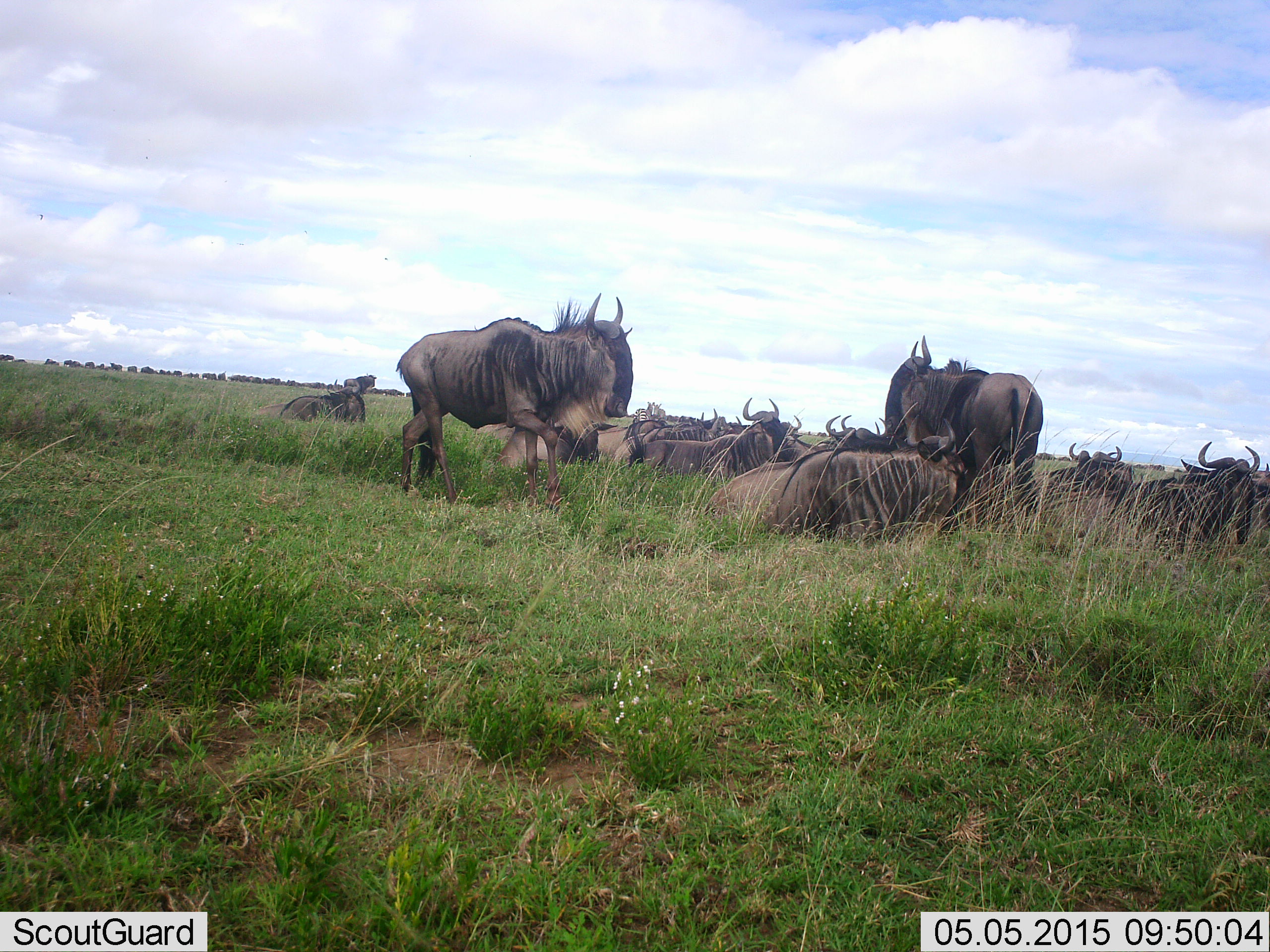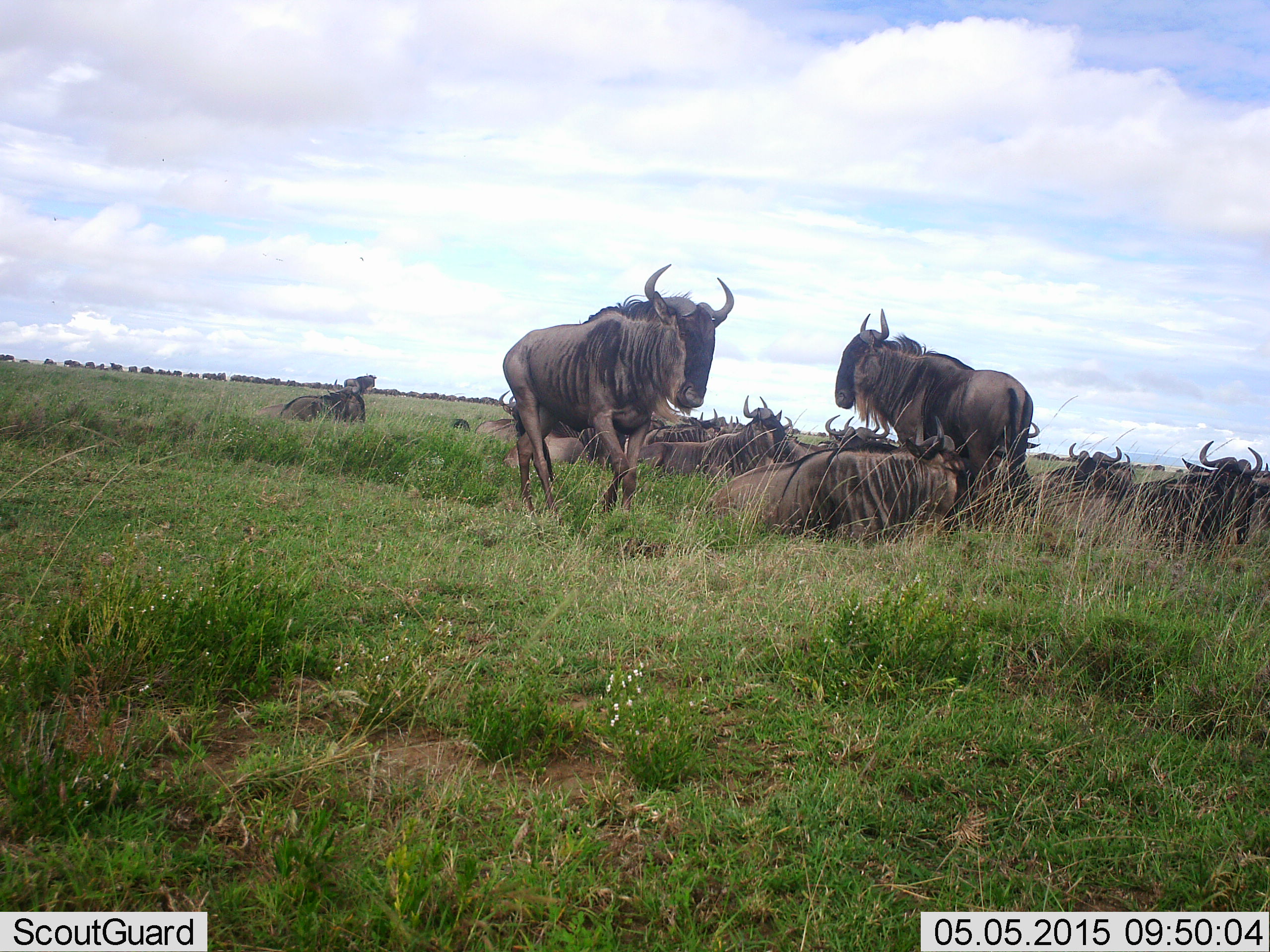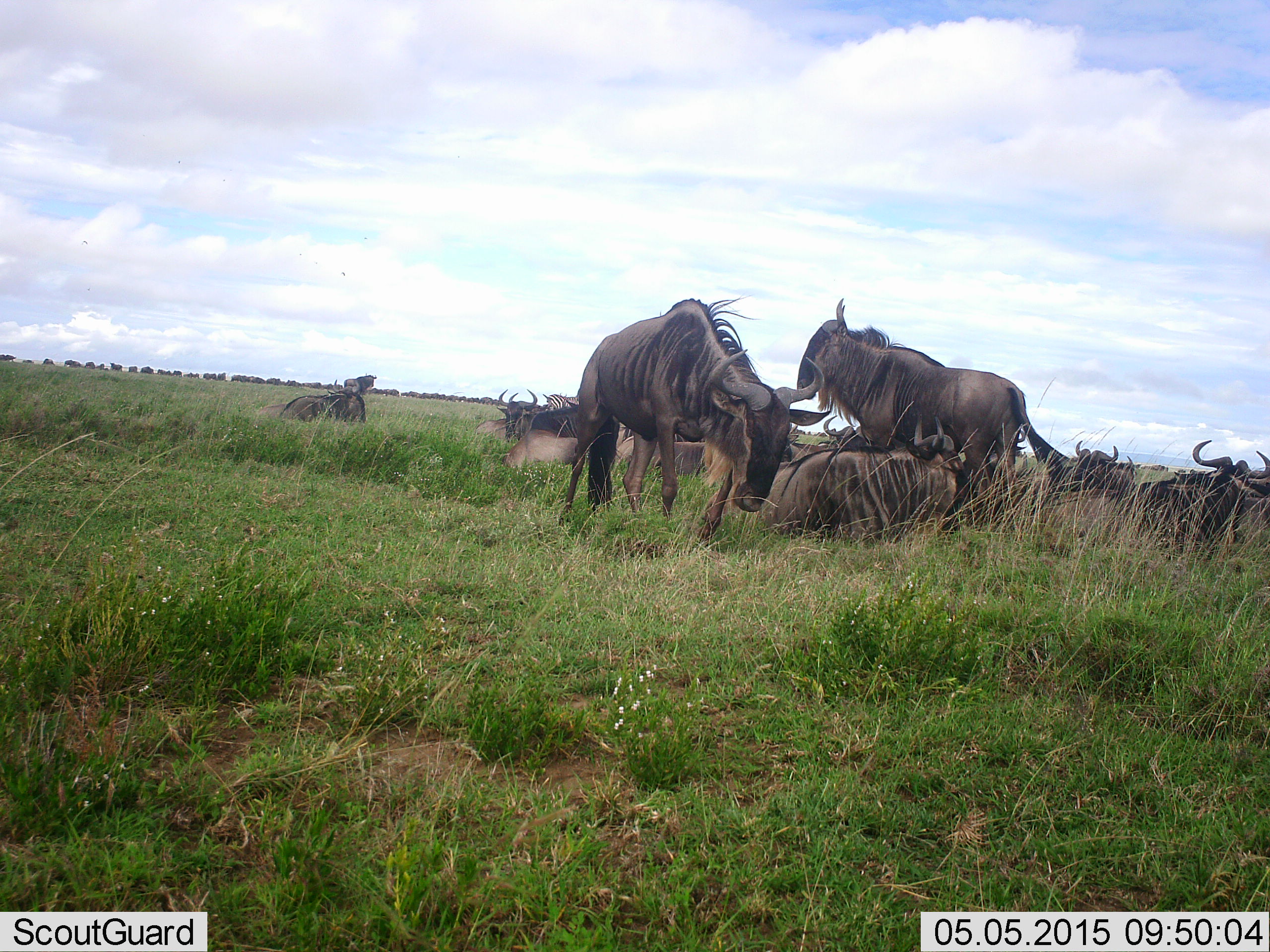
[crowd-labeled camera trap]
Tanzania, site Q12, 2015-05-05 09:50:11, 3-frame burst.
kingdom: Animalia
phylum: Chordata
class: Mammalia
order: Artiodactyla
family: Bovidae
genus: Connochaetes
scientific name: Connochaetes taurinus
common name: blue wildebeest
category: wildebeest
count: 11-50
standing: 60%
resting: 100%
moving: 70%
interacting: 10%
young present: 0%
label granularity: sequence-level